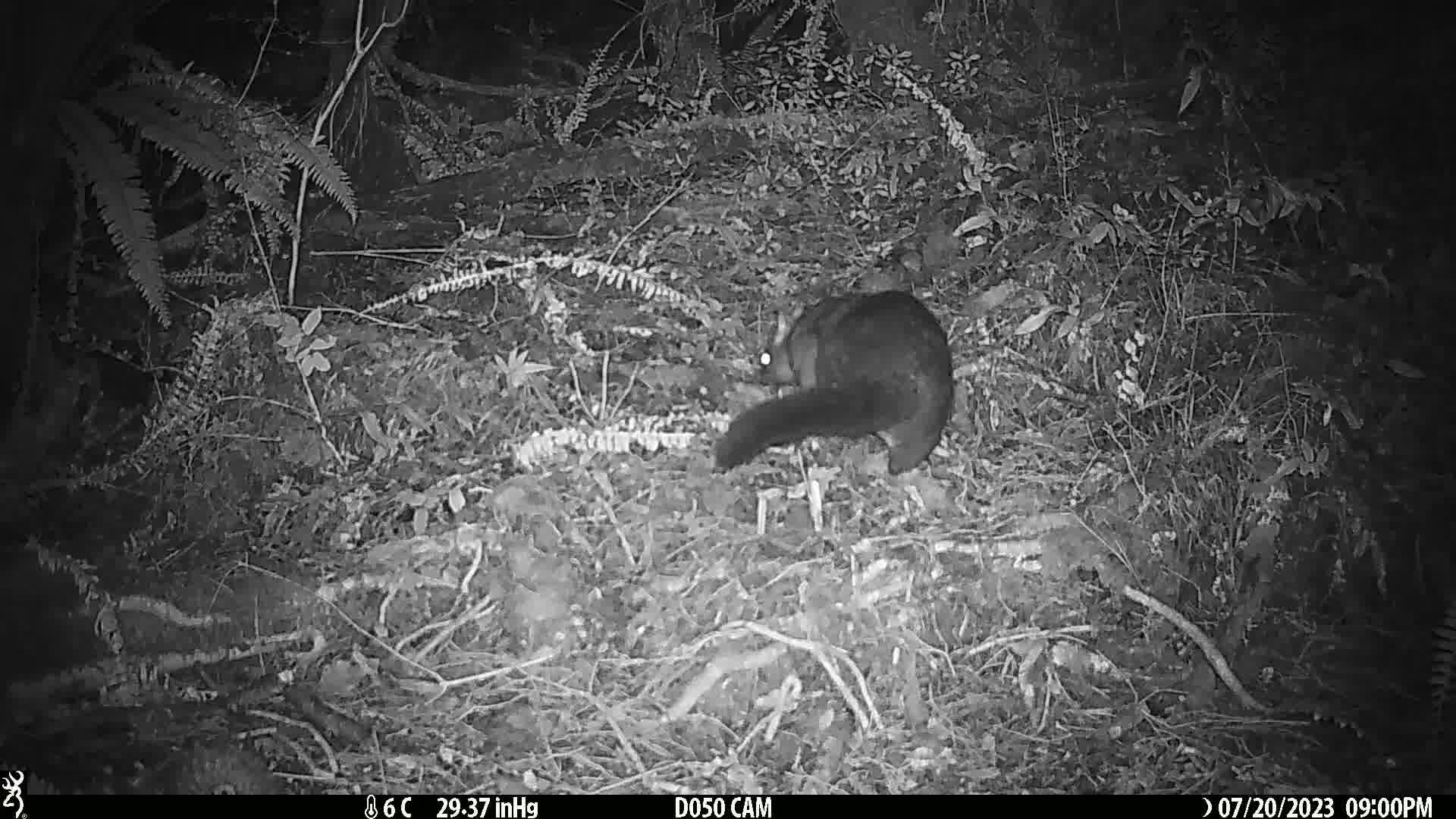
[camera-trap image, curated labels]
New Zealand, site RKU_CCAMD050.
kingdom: Animalia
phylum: Chordata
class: Mammalia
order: Diprotodontia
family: Phalangeridae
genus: Trichosurus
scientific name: Trichosurus vulpecula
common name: common brushtail possum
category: possum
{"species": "possum (common brushtail possum) (Trichosurus vulpecula)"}